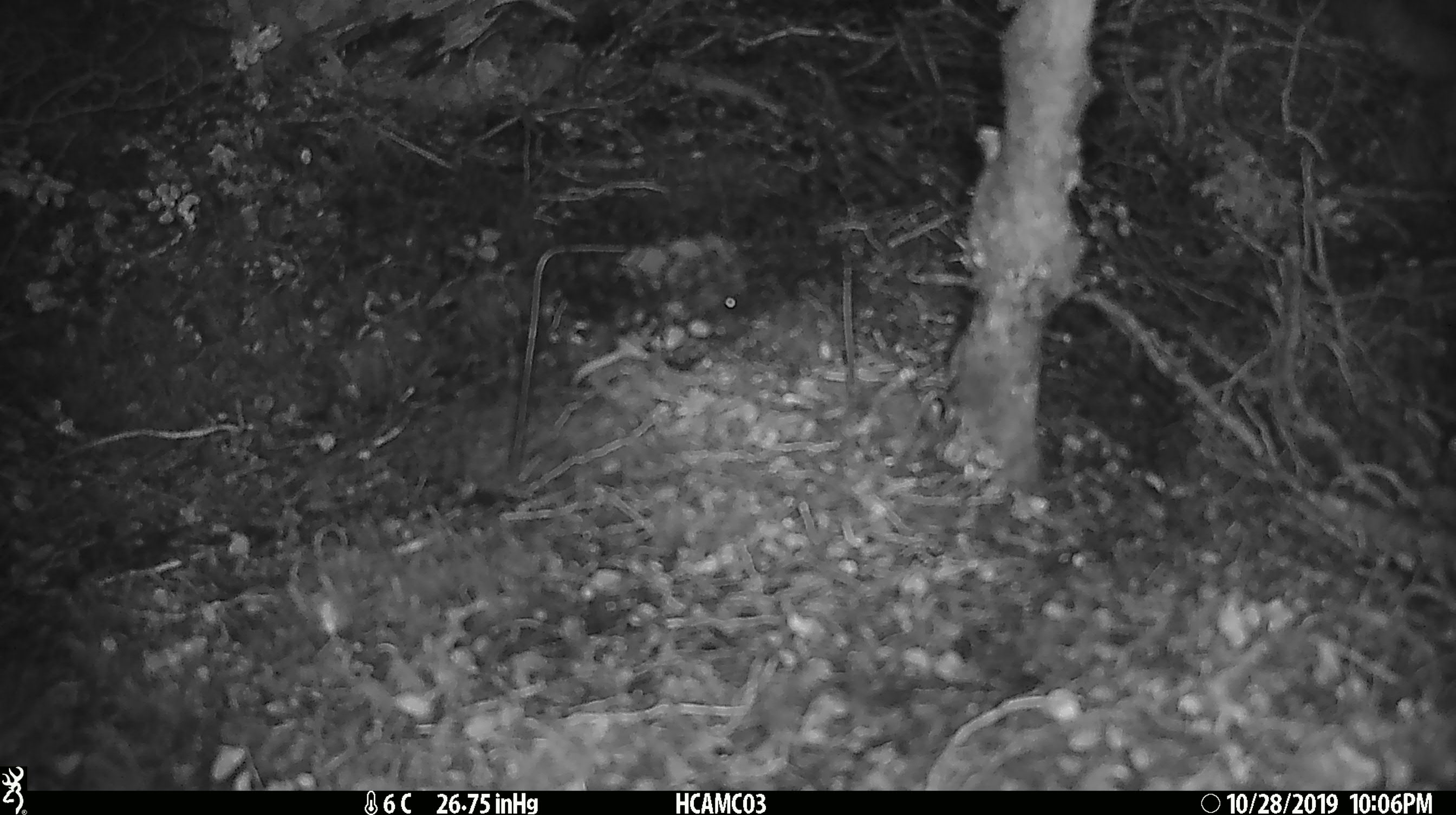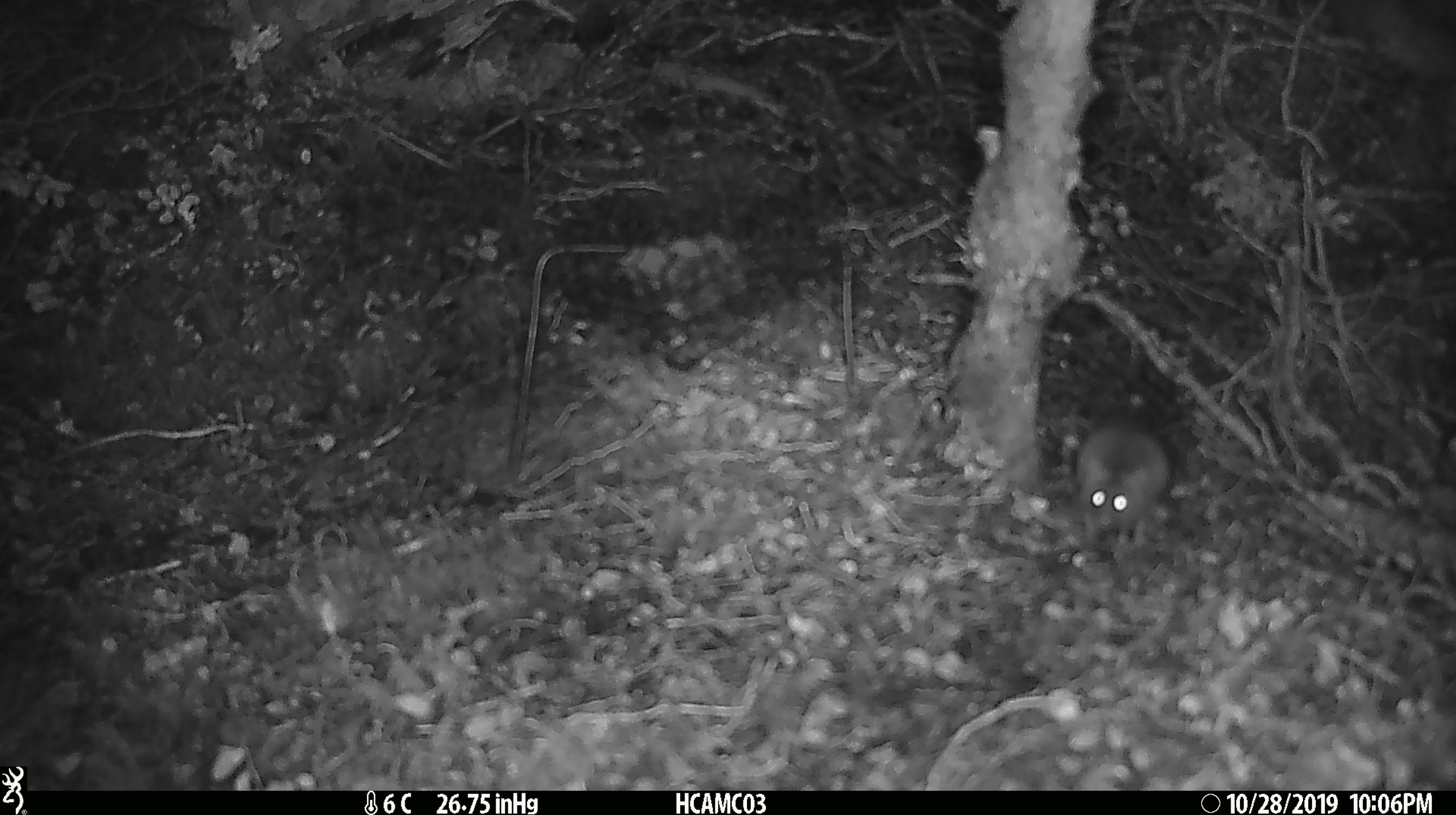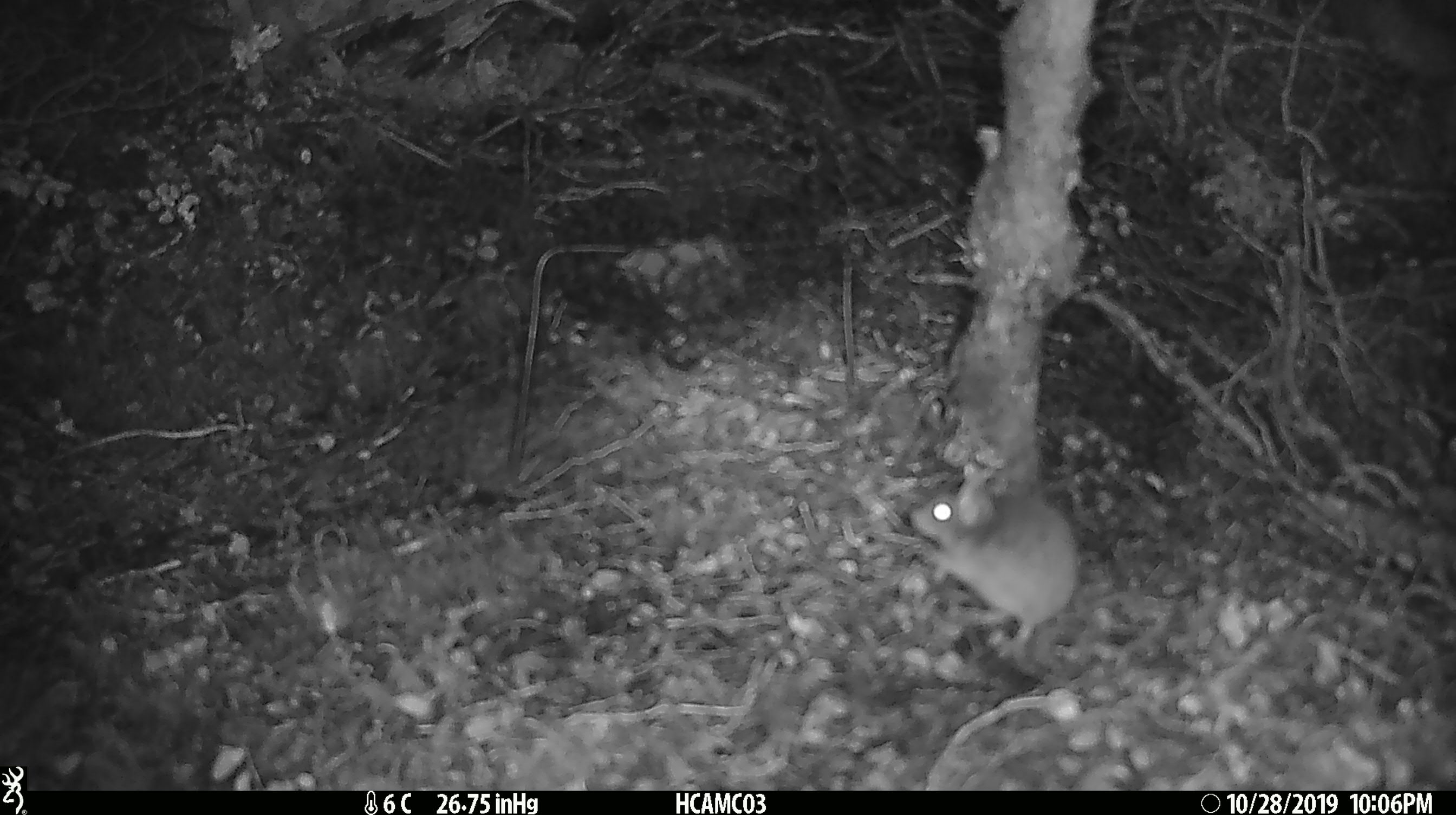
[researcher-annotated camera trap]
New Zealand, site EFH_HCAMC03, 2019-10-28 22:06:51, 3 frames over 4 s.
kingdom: Animalia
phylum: Chordata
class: Mammalia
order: Rodentia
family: Muridae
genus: Mus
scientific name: Mus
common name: mouse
Mouse (Mus).